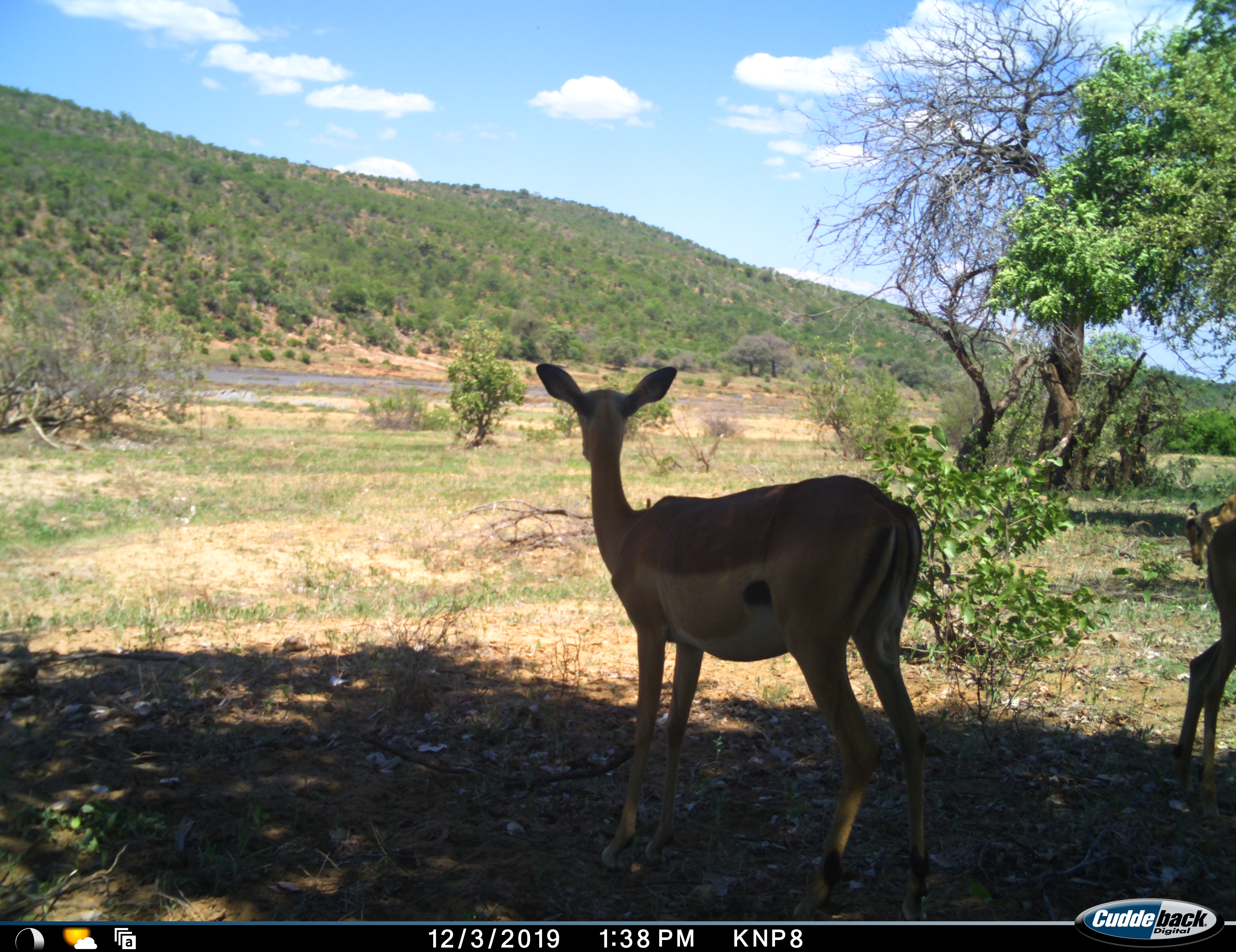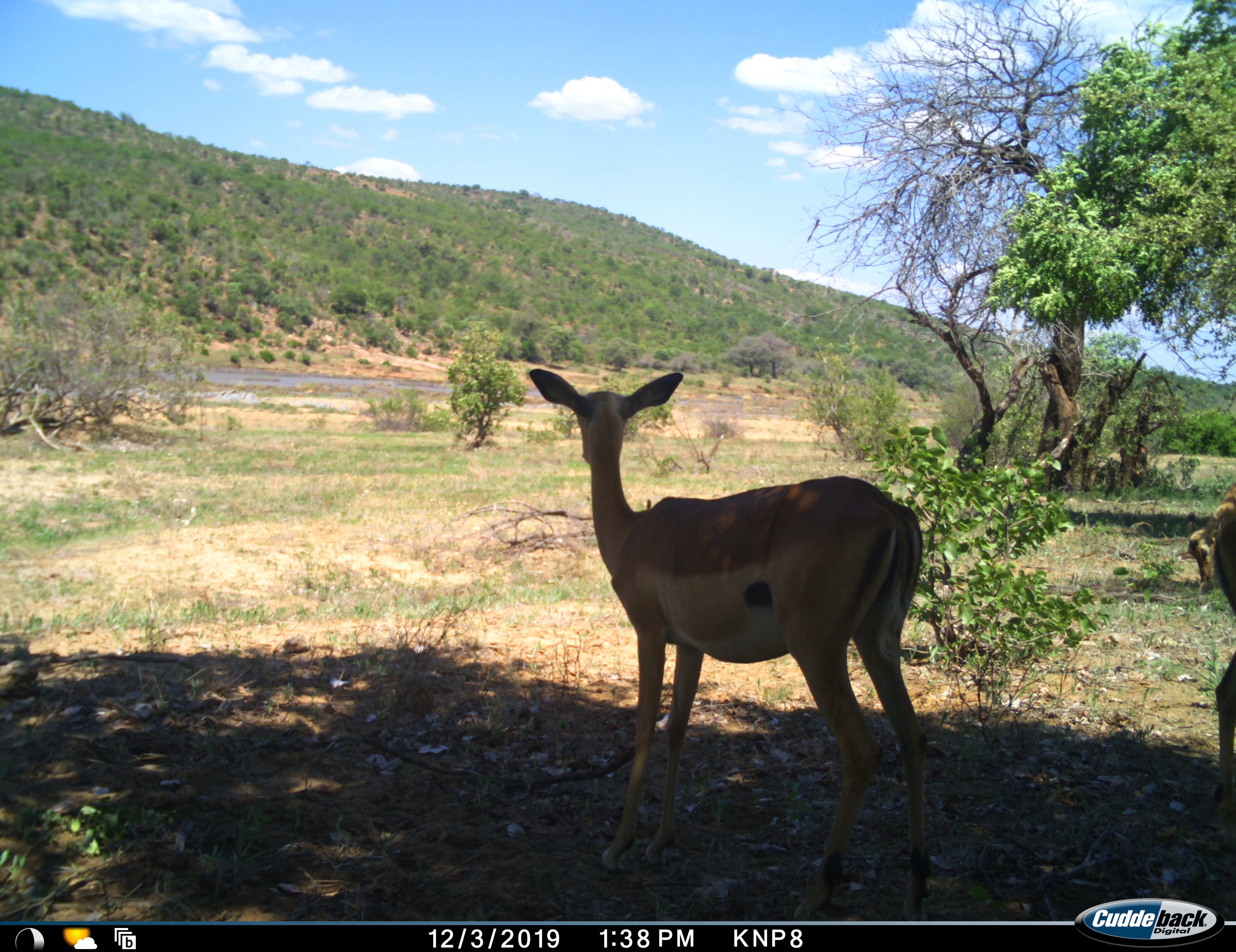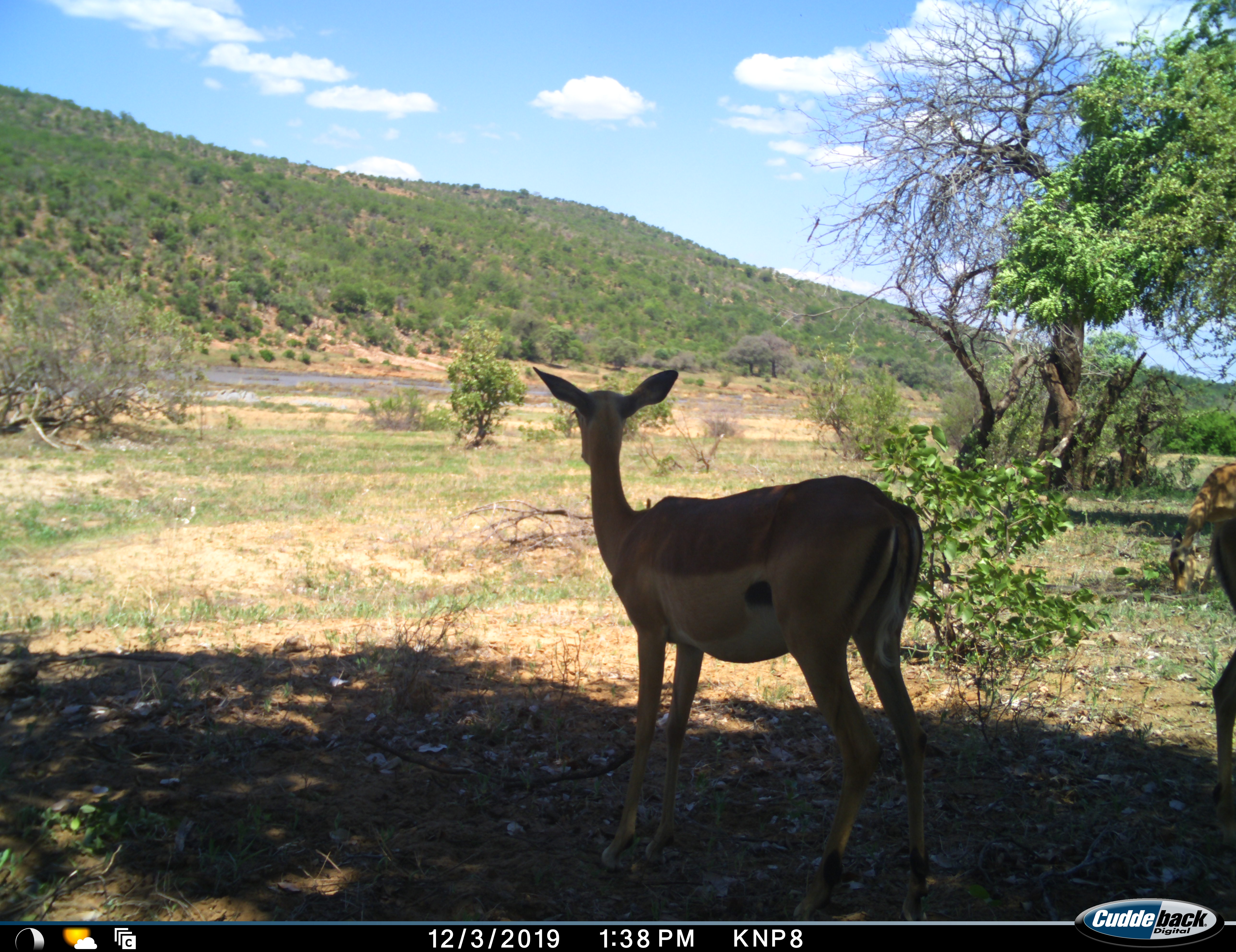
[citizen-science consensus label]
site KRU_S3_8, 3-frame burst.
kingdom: Animalia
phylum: Chordata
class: Mammalia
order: Artiodactyla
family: Bovidae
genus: Aepyceros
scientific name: Aepyceros melampus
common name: impala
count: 3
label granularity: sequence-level